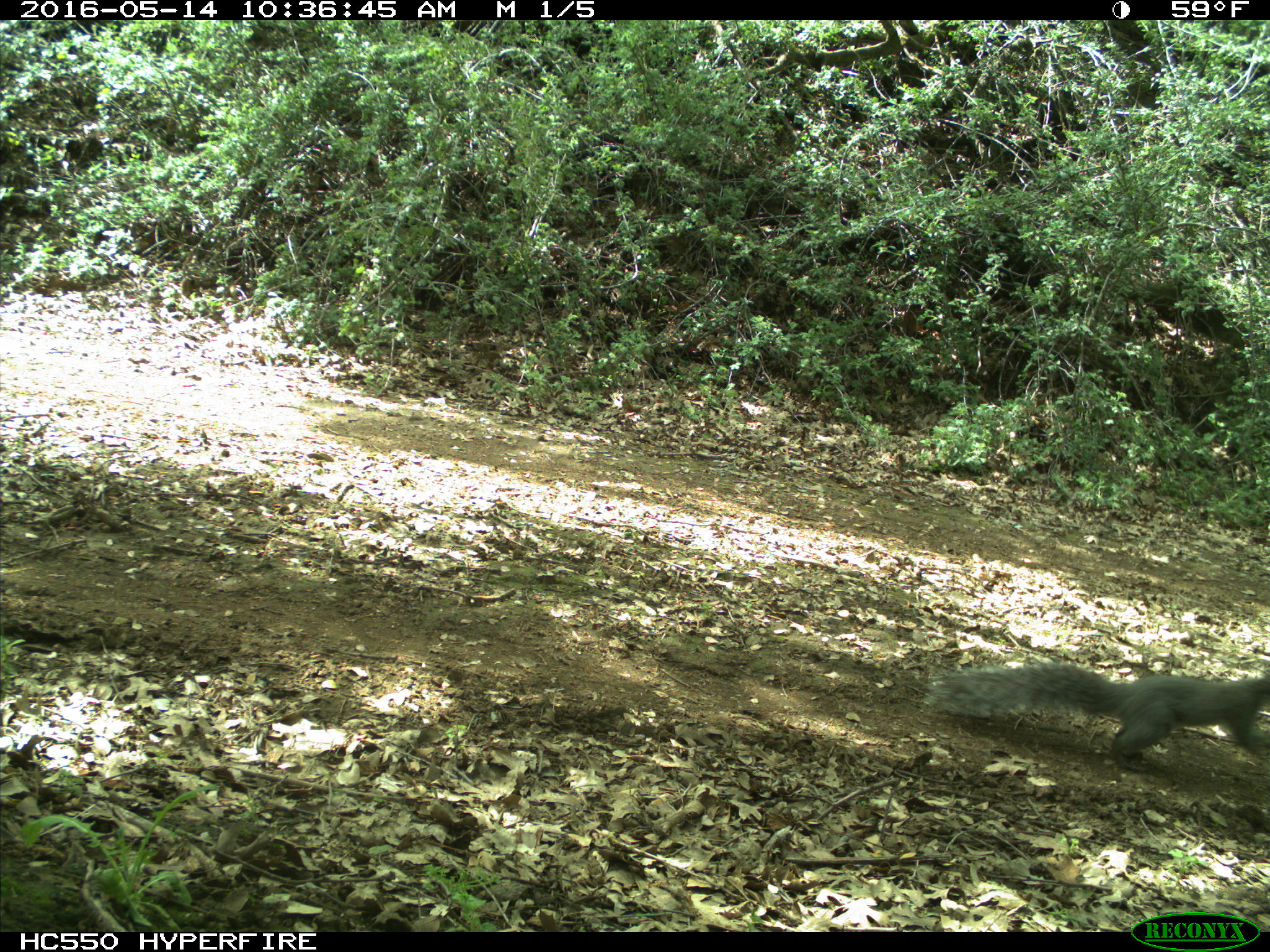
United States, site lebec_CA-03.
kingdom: Animalia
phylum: Chordata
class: Mammalia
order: Rodentia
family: Sciuridae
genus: Sciurus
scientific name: Sciurus carolinensis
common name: eastern gray squirrel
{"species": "Sciurus carolinensis (eastern gray squirrel)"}